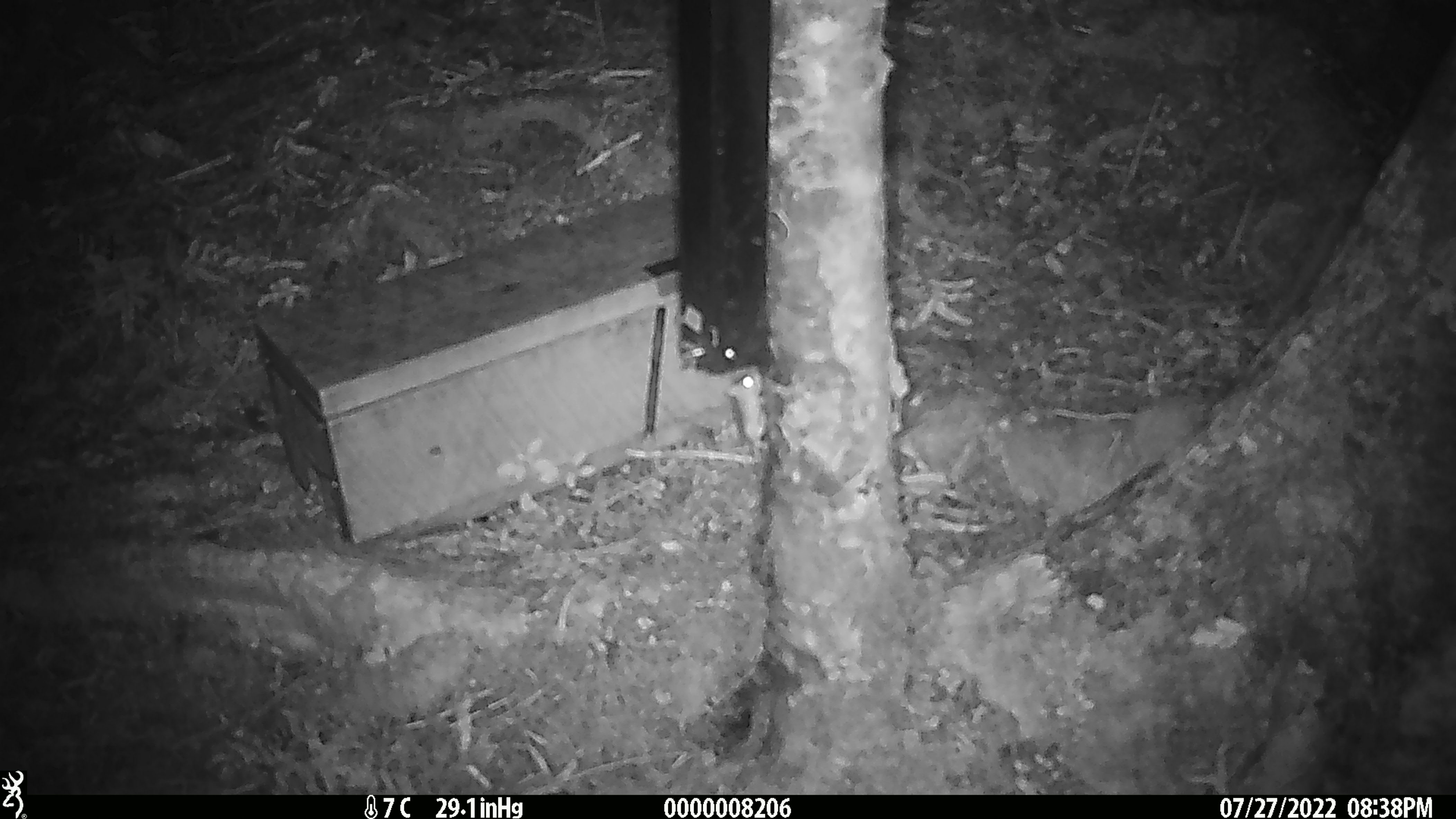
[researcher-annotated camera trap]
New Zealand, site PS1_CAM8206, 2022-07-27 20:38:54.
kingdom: Animalia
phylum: Chordata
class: Mammalia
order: Rodentia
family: Muridae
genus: Mus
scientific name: Mus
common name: mouse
Mouse (Mus).